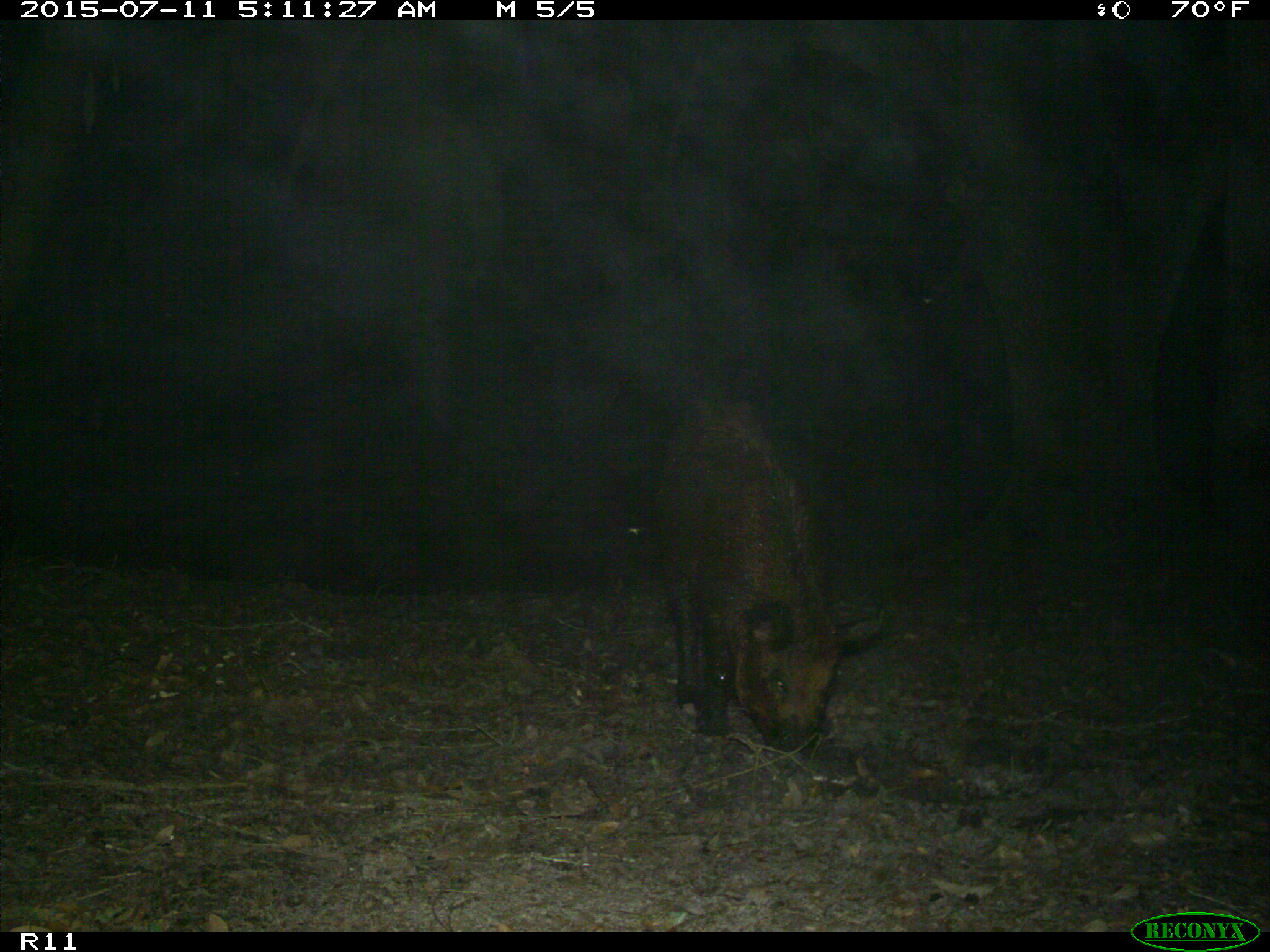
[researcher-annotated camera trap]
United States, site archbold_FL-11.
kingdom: Animalia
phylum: Chordata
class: Mammalia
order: Artiodactyla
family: Suidae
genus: Sus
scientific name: Sus scrofa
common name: wild boar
Sus scrofa (wild boar).